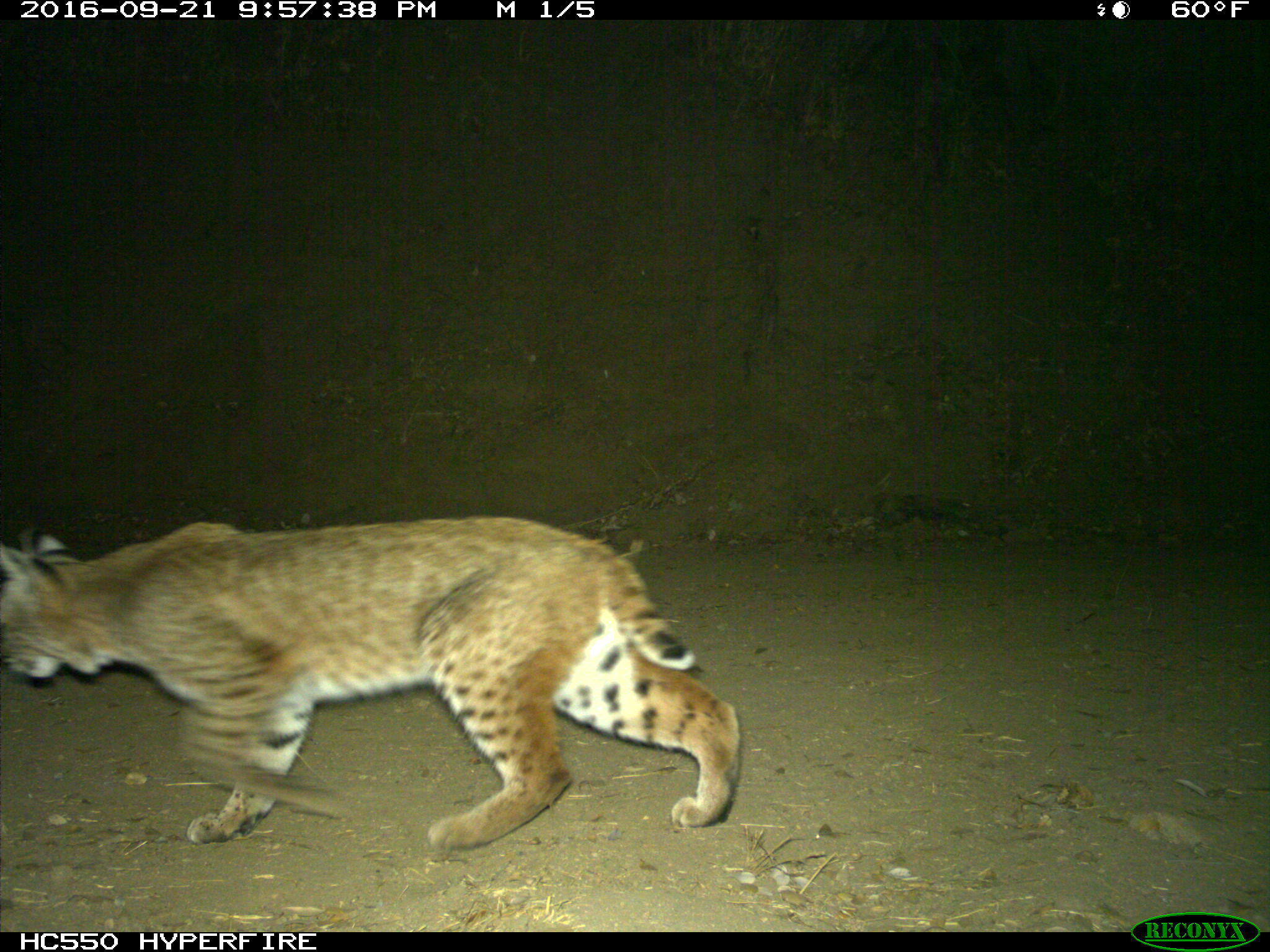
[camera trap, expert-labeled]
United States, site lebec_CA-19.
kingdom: Animalia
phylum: Chordata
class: Mammalia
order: Carnivora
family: Felidae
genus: Lynx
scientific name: Lynx rufus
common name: bobcat